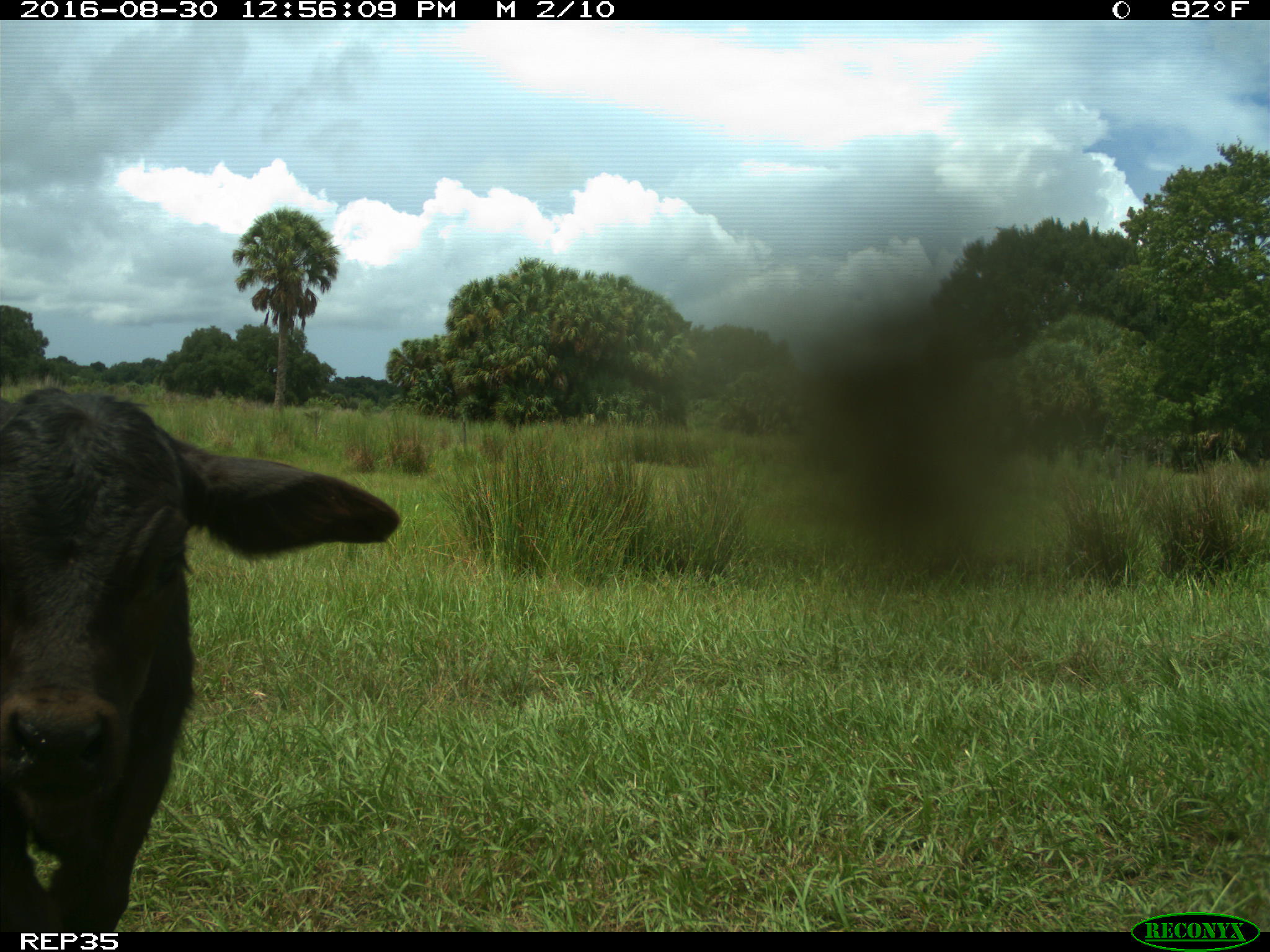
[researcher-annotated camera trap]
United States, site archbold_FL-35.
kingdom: Animalia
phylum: Chordata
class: Mammalia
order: Artiodactyla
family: Bovidae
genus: Bos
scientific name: Bos taurus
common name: domestic cow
Bos taurus (domestic cow).